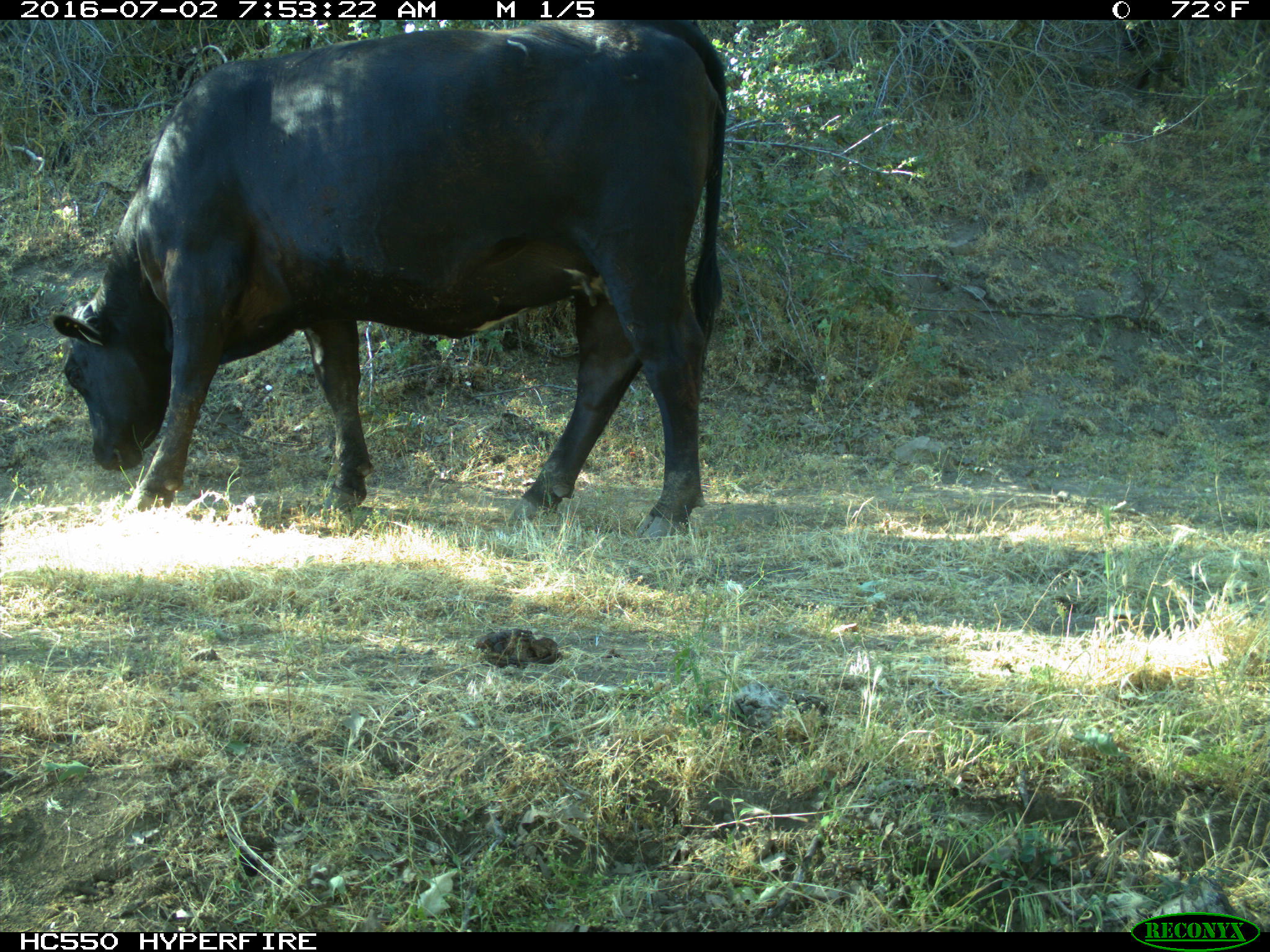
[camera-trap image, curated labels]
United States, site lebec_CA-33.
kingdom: Animalia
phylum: Chordata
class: Mammalia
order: Artiodactyla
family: Bovidae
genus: Bos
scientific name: Bos taurus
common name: domestic cow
Bos taurus (domestic cow).